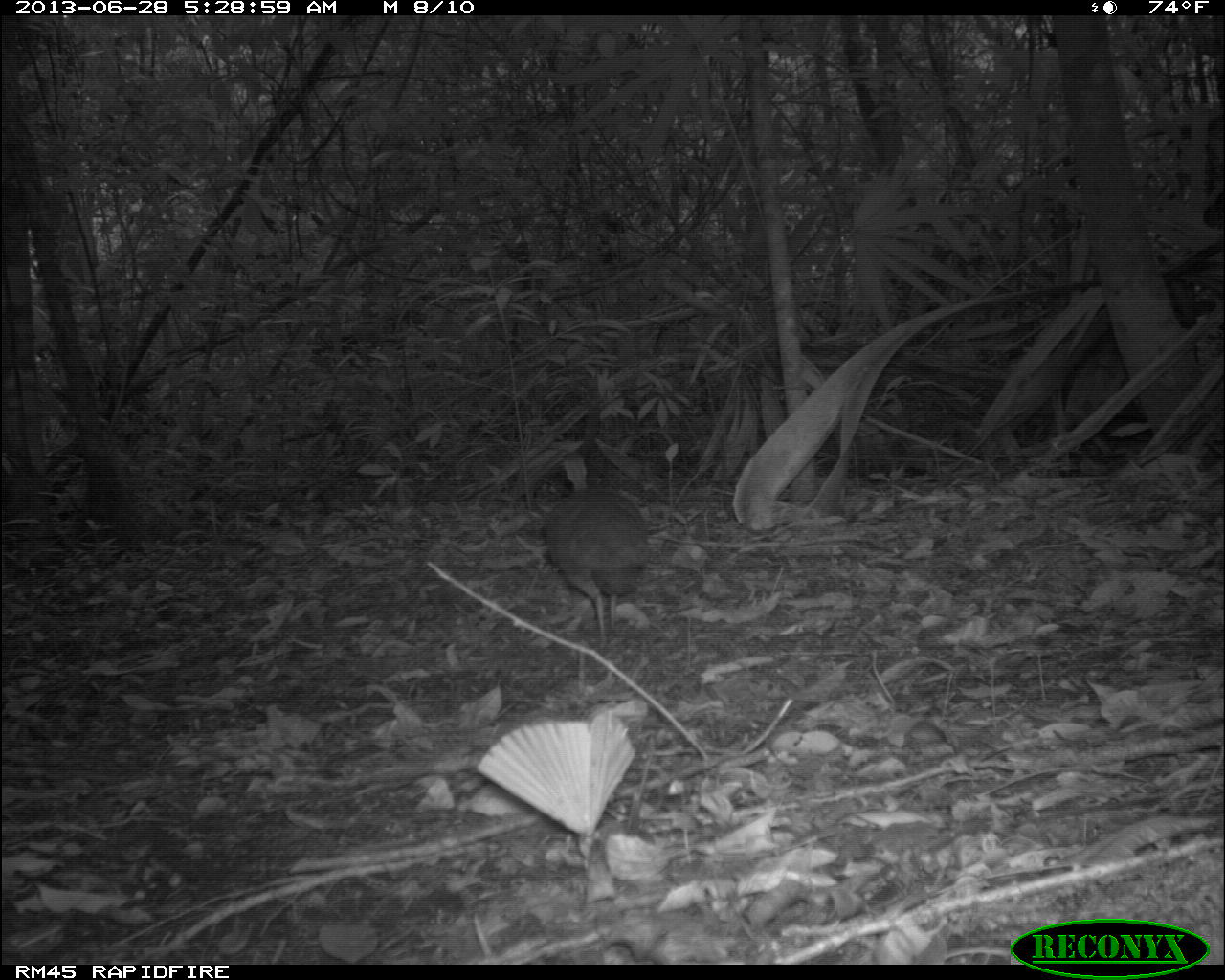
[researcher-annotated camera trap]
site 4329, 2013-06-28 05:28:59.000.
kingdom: Animalia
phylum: Chordata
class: Aves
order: Tinamiformes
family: Tinamidae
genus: Tinamus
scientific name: Tinamus major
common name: great tinamou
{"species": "Tinamus major (great tinamou)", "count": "1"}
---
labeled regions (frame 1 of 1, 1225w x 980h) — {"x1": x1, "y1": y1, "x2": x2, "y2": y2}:
tinamus major: {"x1": 544, "y1": 451, "x2": 653, "y2": 649}